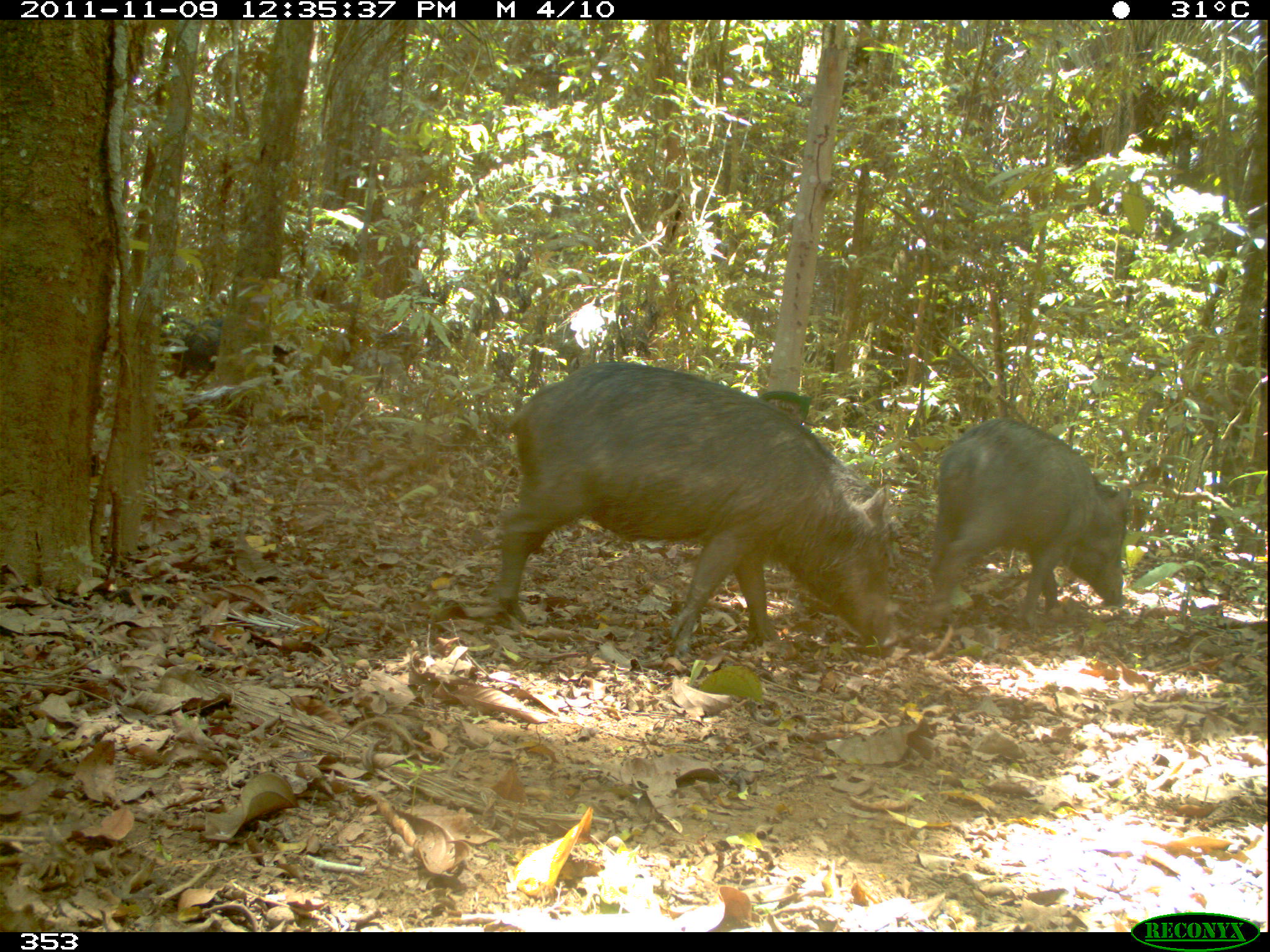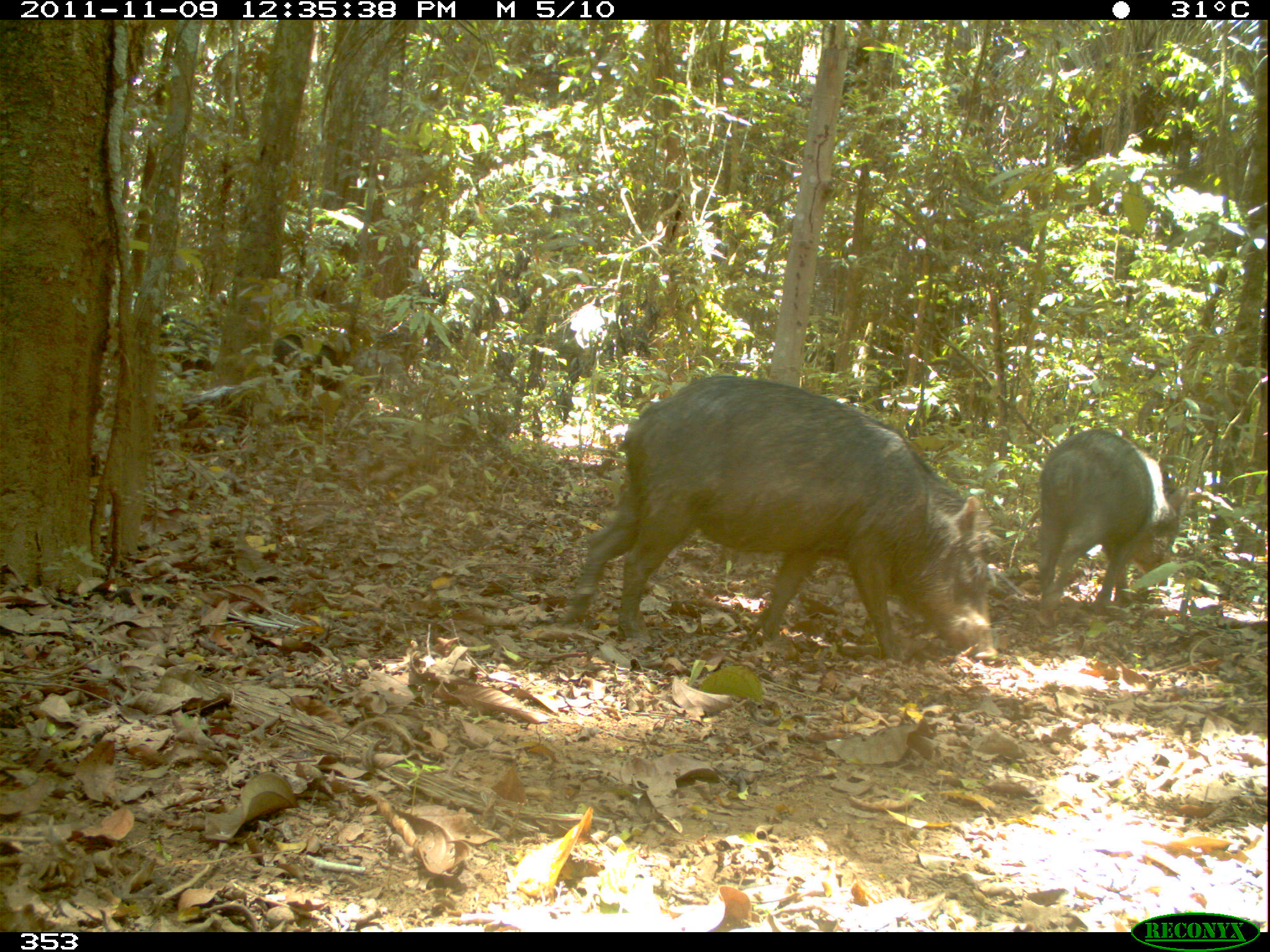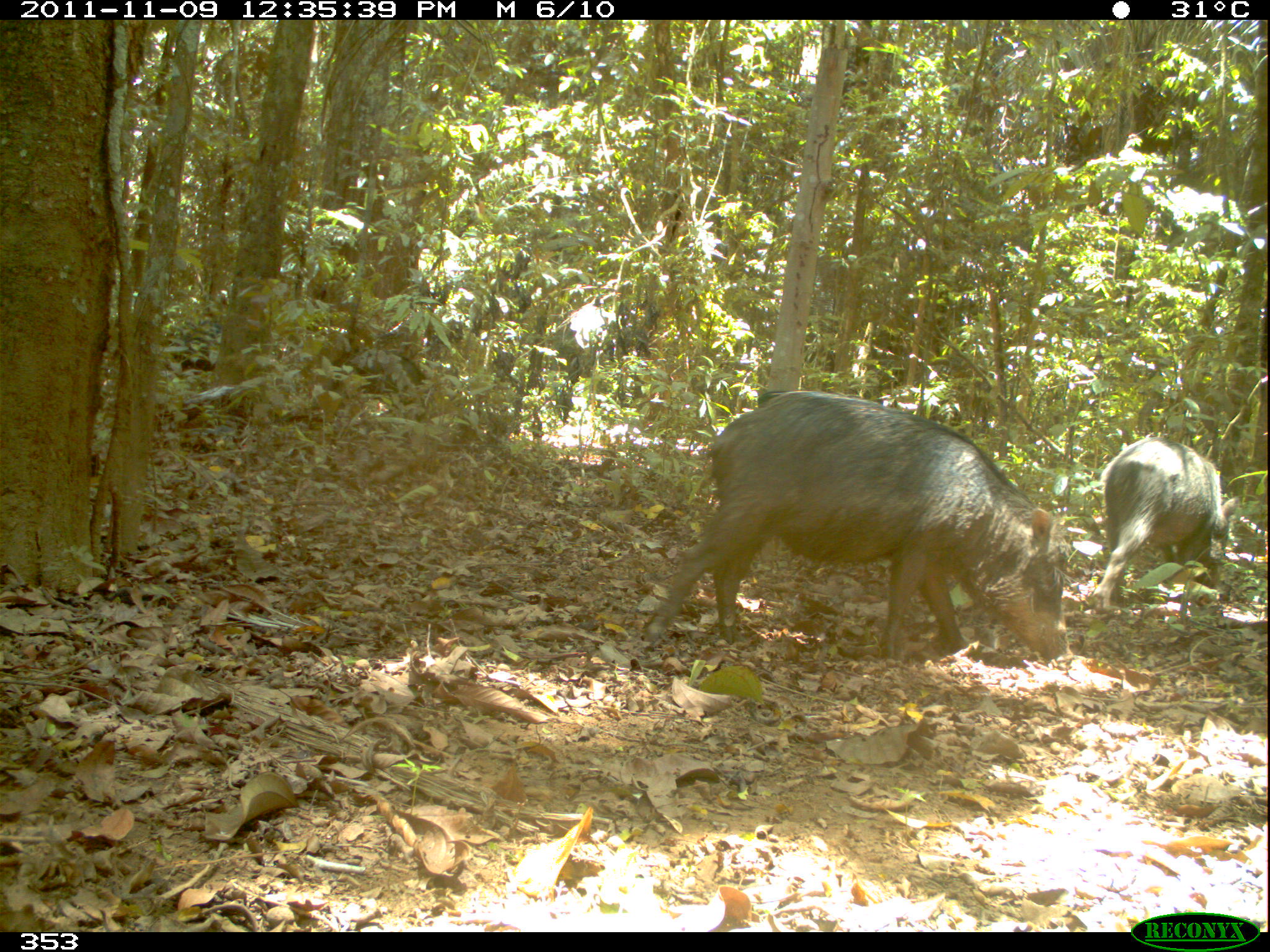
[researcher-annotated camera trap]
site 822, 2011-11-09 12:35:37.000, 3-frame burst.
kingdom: Animalia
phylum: Chordata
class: Mammalia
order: Artiodactyla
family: Tayassuidae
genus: Tayassu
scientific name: Tayassu pecari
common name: white-lipped peccary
Tayassu pecari (white-lipped peccary).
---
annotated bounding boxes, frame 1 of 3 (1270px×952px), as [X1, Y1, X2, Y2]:
tayassu pecari: [491, 359, 897, 657]; [926, 418, 1131, 630]; [176, 317, 290, 386]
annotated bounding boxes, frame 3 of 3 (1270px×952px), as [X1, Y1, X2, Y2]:
tayassu pecari: [645, 389, 1071, 663]; [1092, 436, 1240, 619]